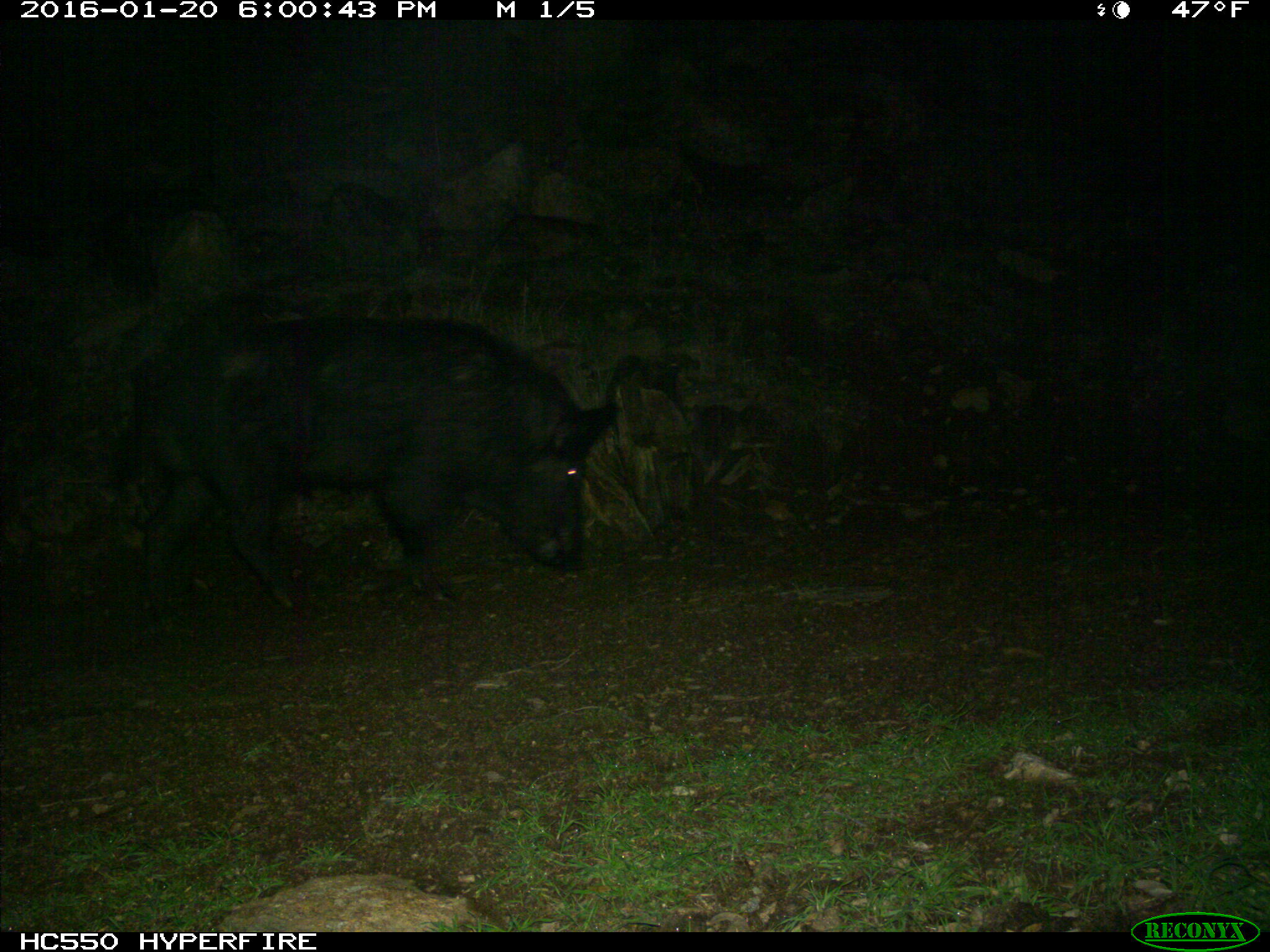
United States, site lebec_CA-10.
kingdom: Animalia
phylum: Chordata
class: Mammalia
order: Artiodactyla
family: Suidae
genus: Sus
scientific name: Sus scrofa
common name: wild boar